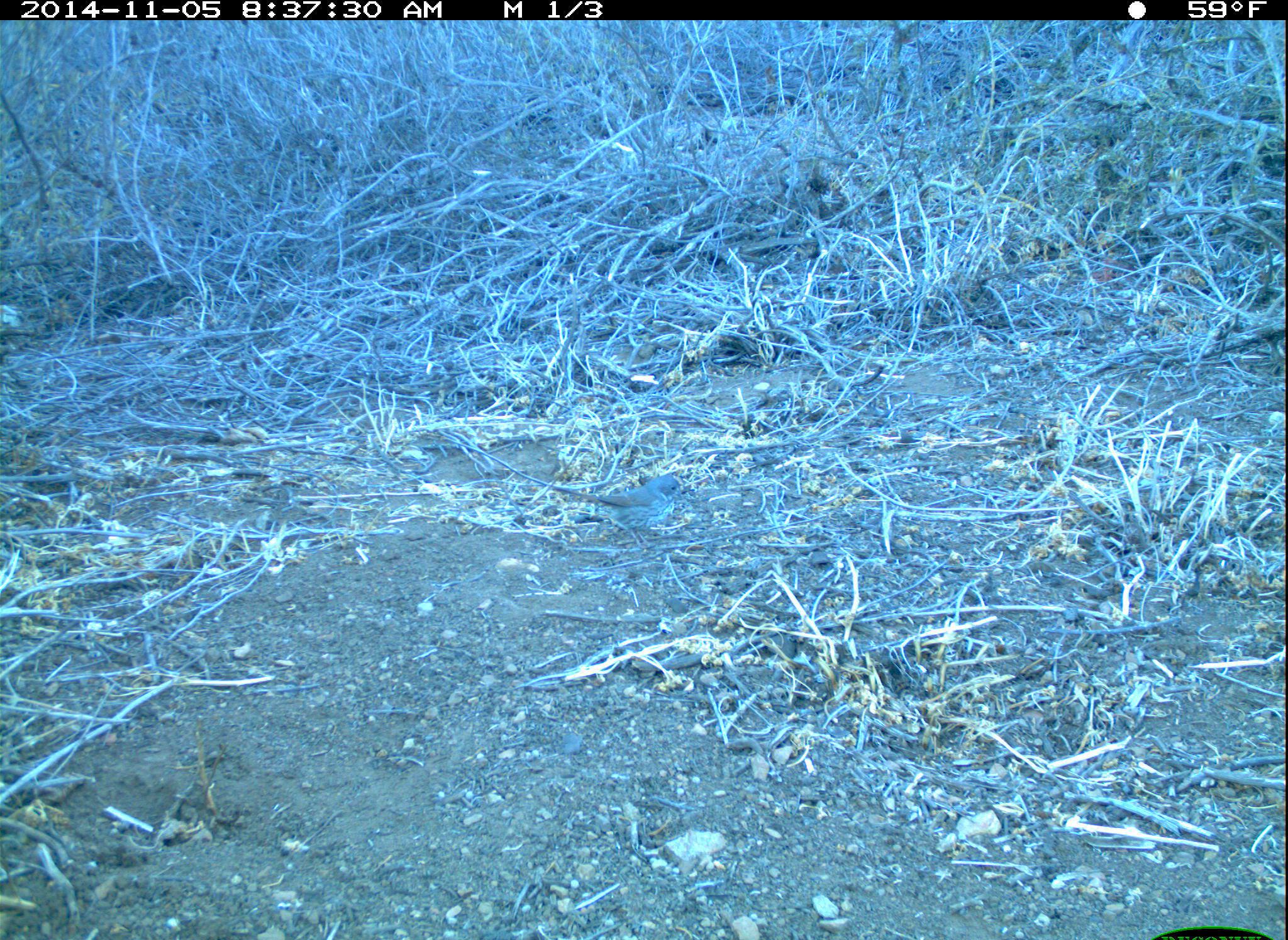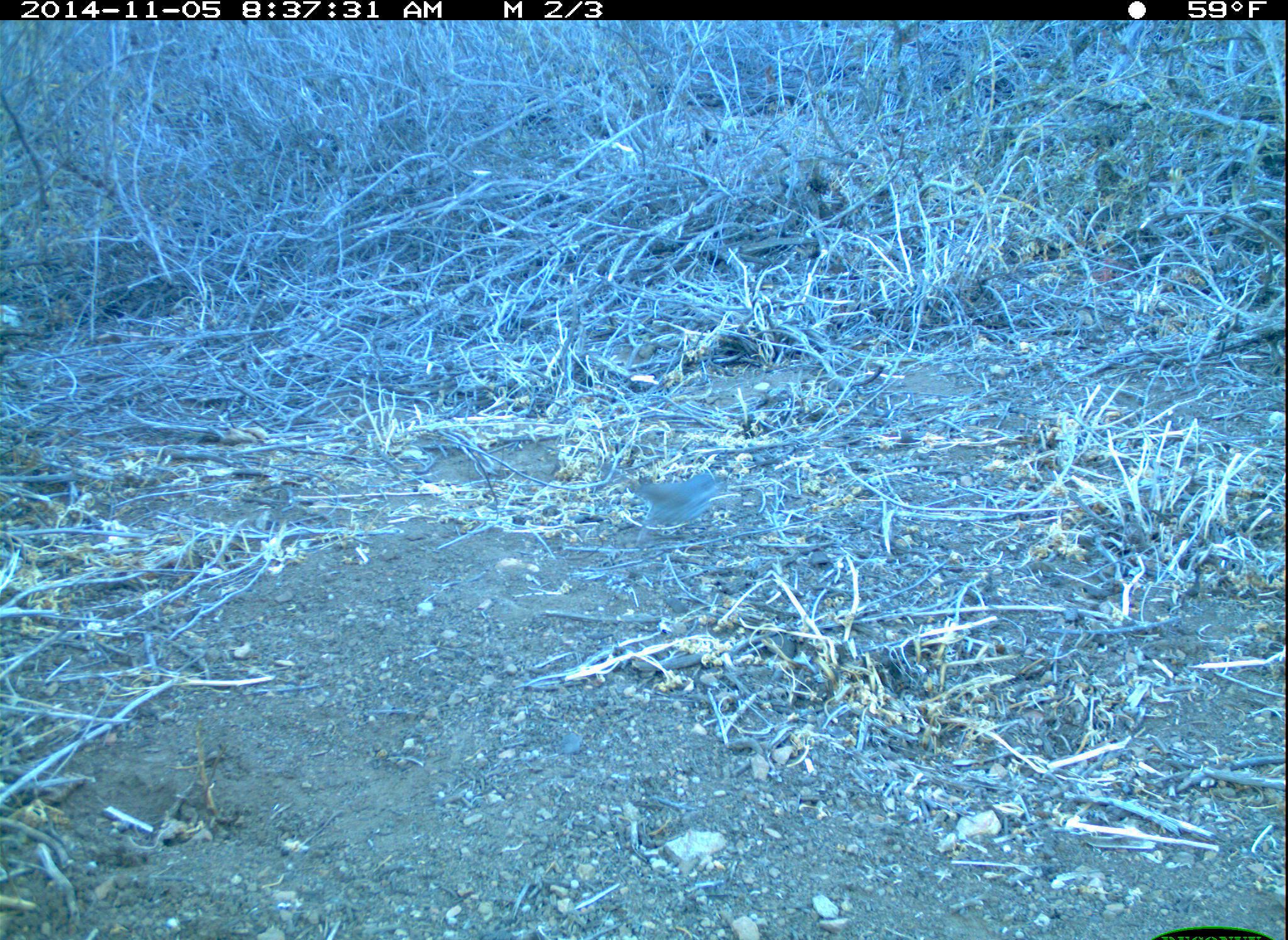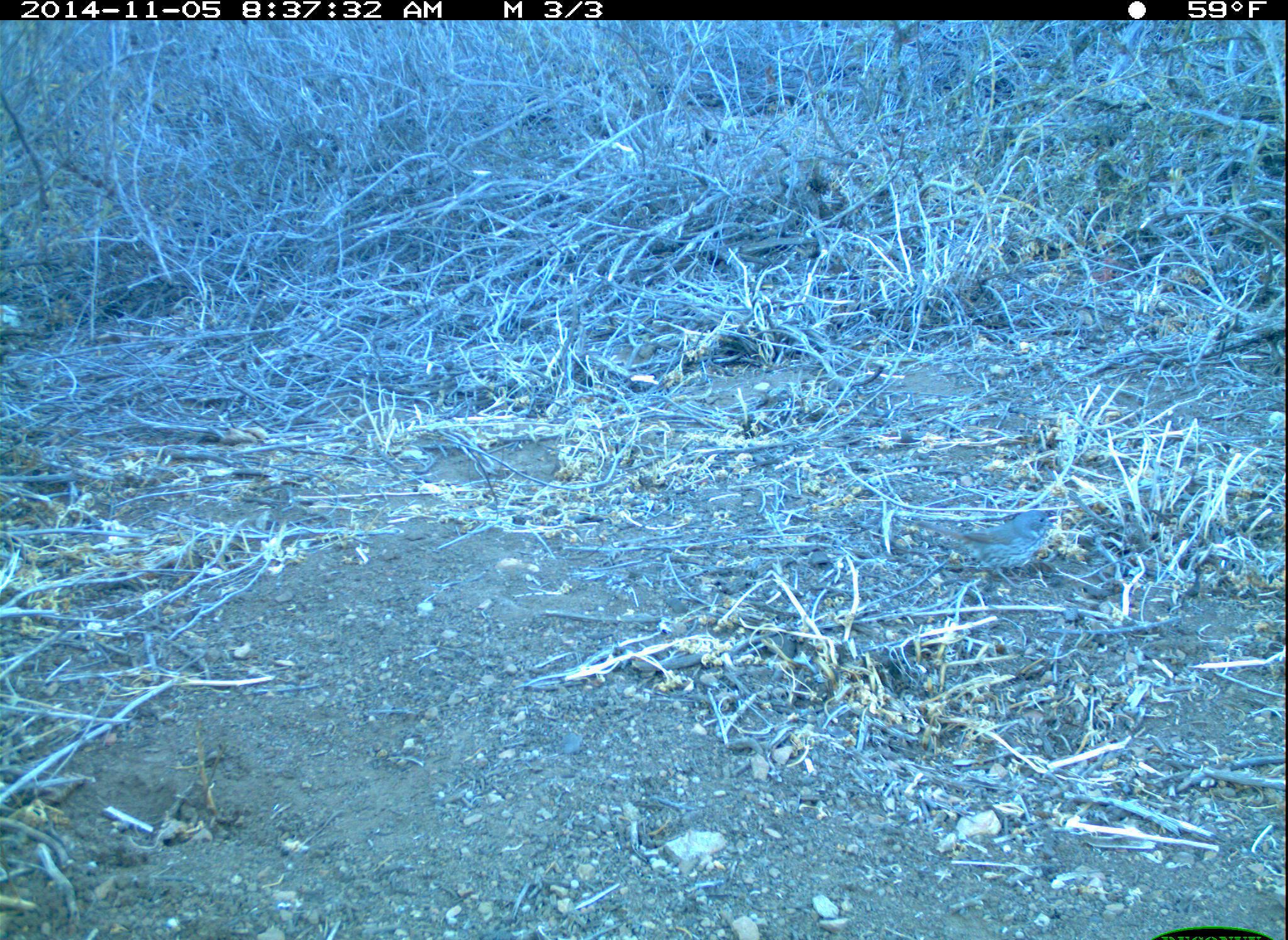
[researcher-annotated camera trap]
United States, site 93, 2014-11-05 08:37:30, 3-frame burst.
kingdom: Animalia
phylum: Chordata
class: Aves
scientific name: Aves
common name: bird